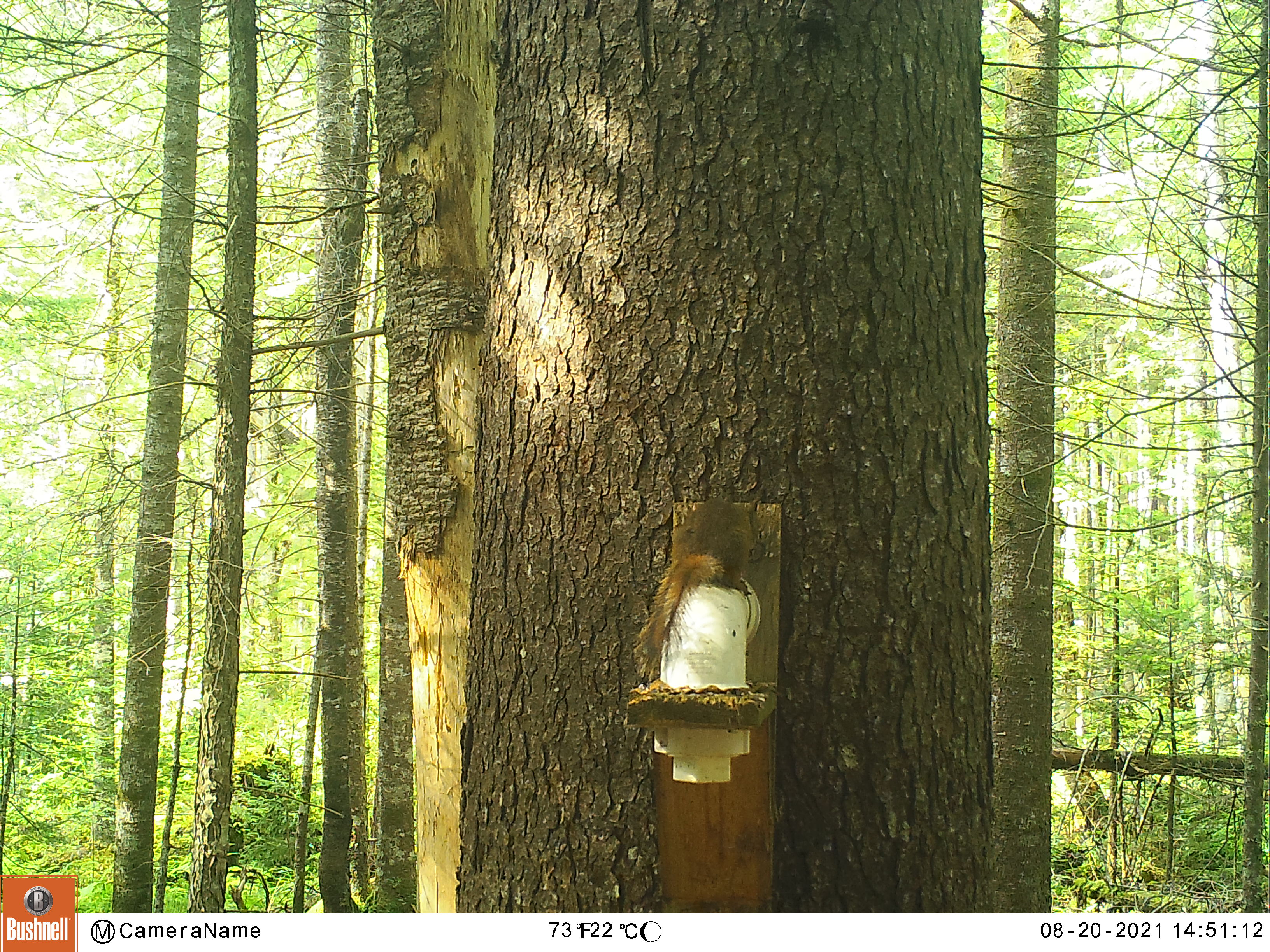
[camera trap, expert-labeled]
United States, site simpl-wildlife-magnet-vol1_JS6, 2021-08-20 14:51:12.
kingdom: Animalia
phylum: Chordata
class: Mammalia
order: Rodentia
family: Sciuridae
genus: Tamiasciurus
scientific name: Tamiasciurus hudsonicus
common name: red squirrel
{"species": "red squirrel (Tamiasciurus hudsonicus)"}